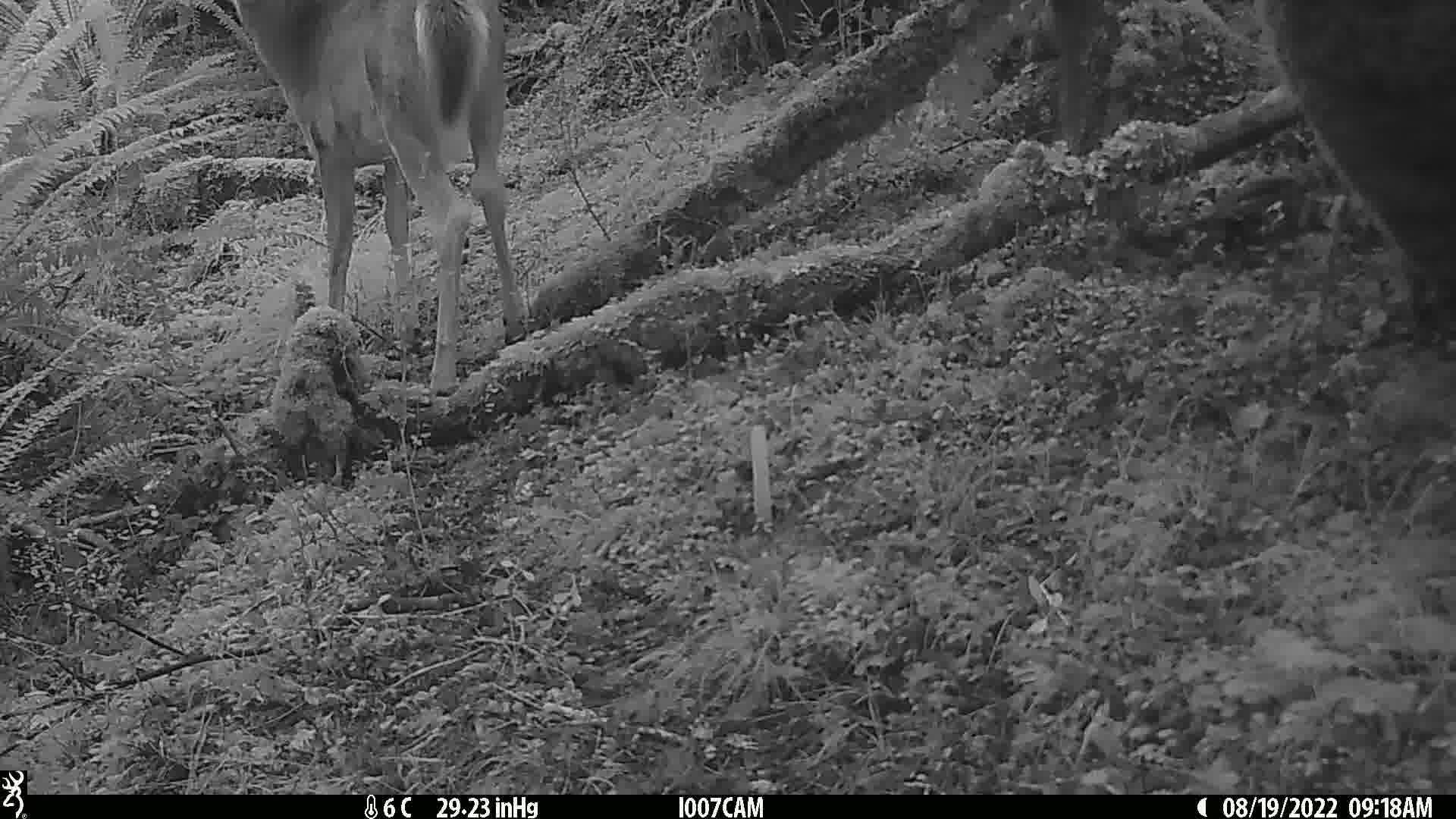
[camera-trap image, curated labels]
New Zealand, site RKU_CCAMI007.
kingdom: Animalia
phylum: Chordata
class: Mammalia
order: Artiodactyla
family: Cervidae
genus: Odocoileus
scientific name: Odocoileus virginianus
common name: white-tailed deer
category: white tailed deer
White tailed deer (white-tailed deer) (Odocoileus virginianus).